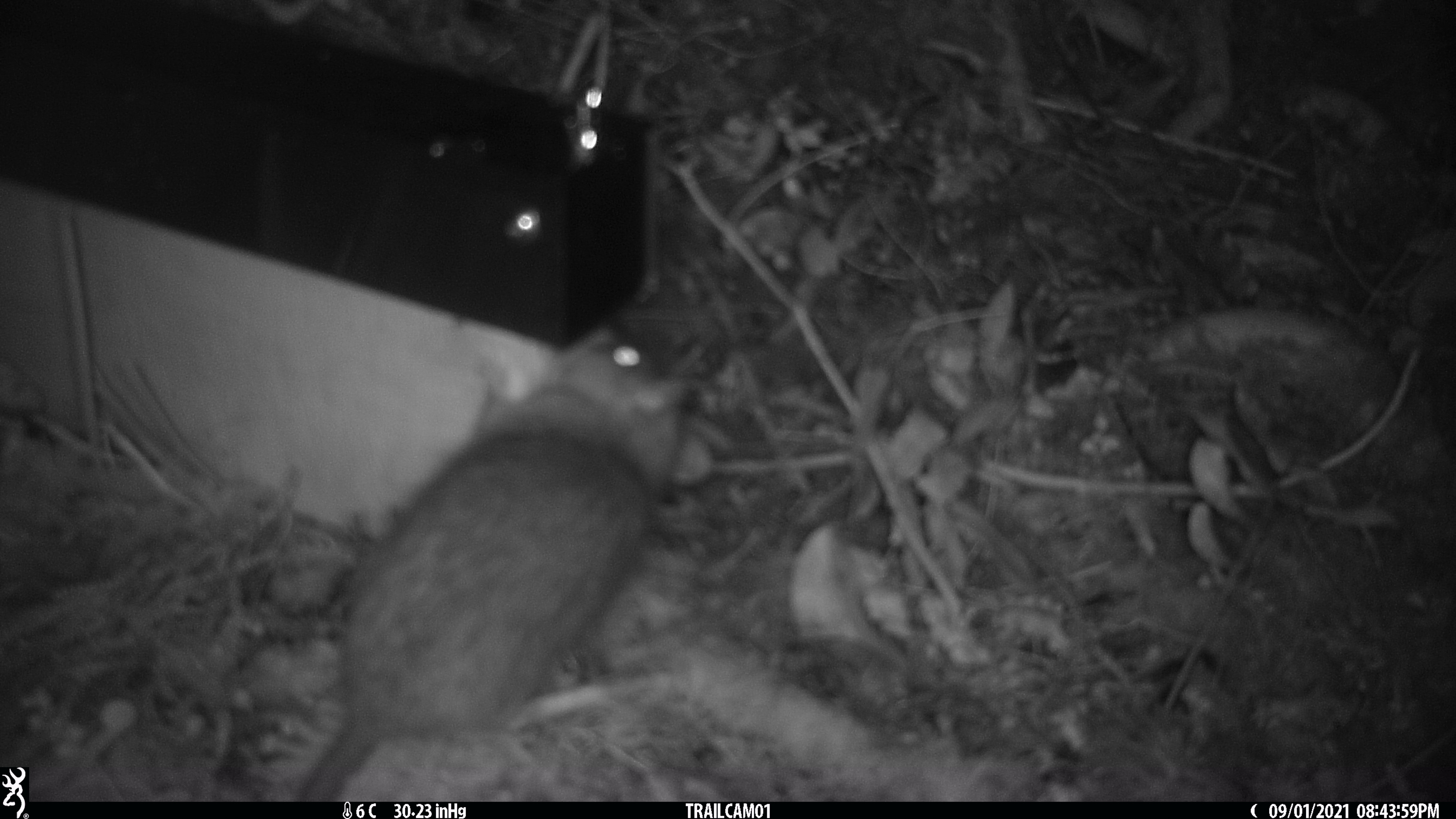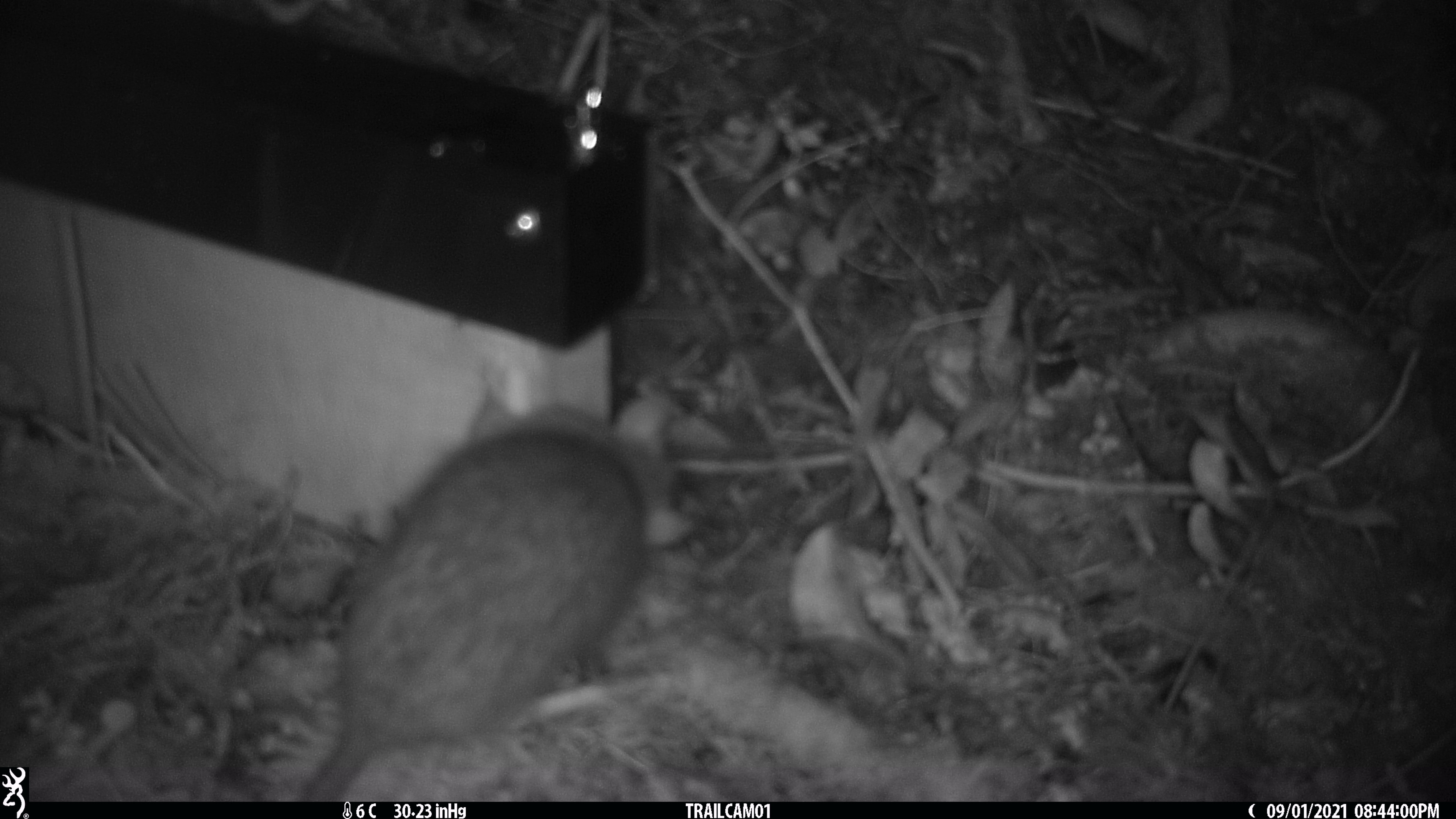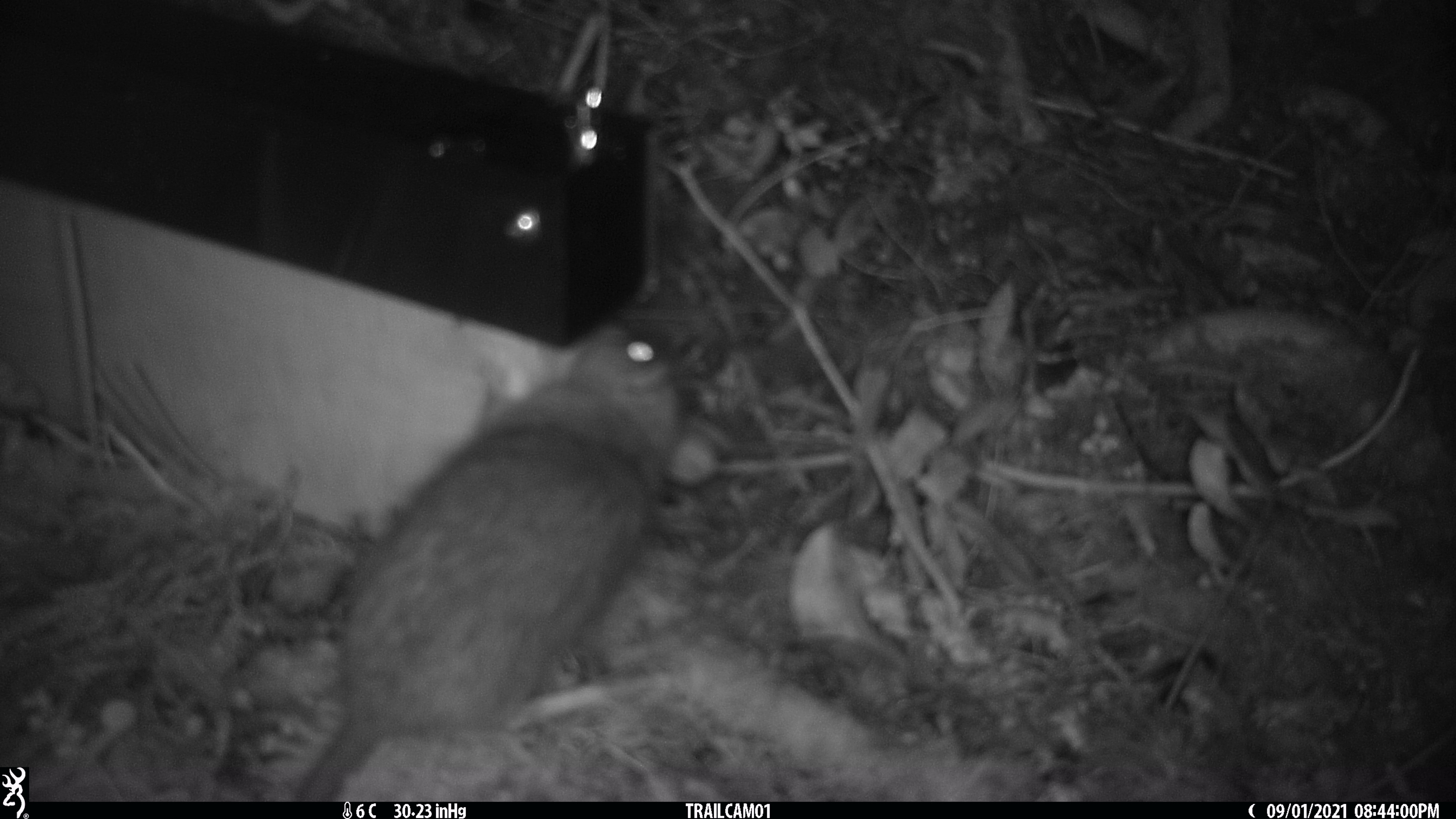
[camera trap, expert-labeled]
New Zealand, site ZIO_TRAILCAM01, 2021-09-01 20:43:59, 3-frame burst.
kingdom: Animalia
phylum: Chordata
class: Mammalia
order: Rodentia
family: Muridae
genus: Rattus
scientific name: Rattus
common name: rat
Rat (Rattus).